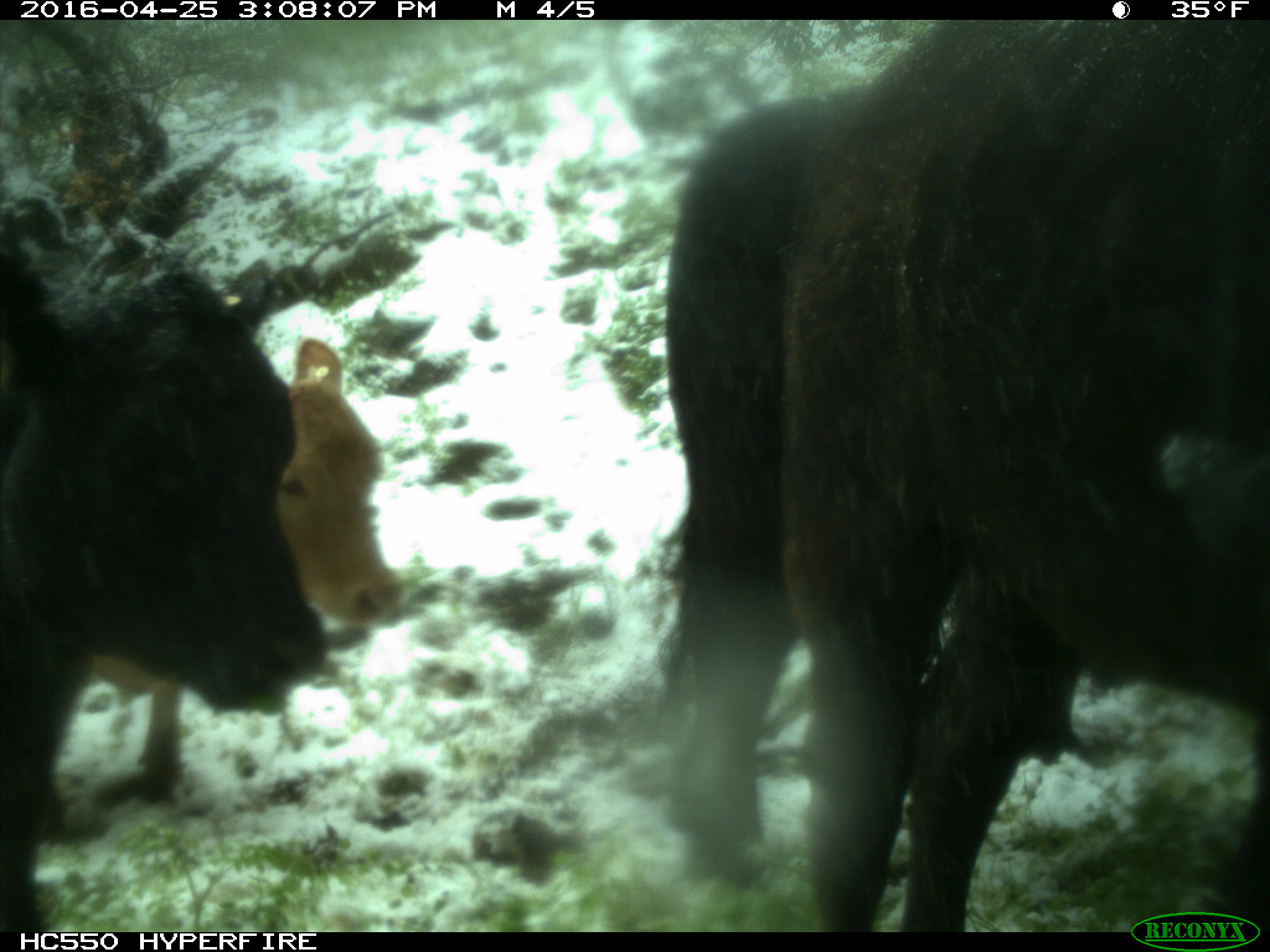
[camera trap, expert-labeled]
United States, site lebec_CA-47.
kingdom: Animalia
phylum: Chordata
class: Mammalia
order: Artiodactyla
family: Bovidae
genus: Bos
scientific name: Bos taurus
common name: domestic cow